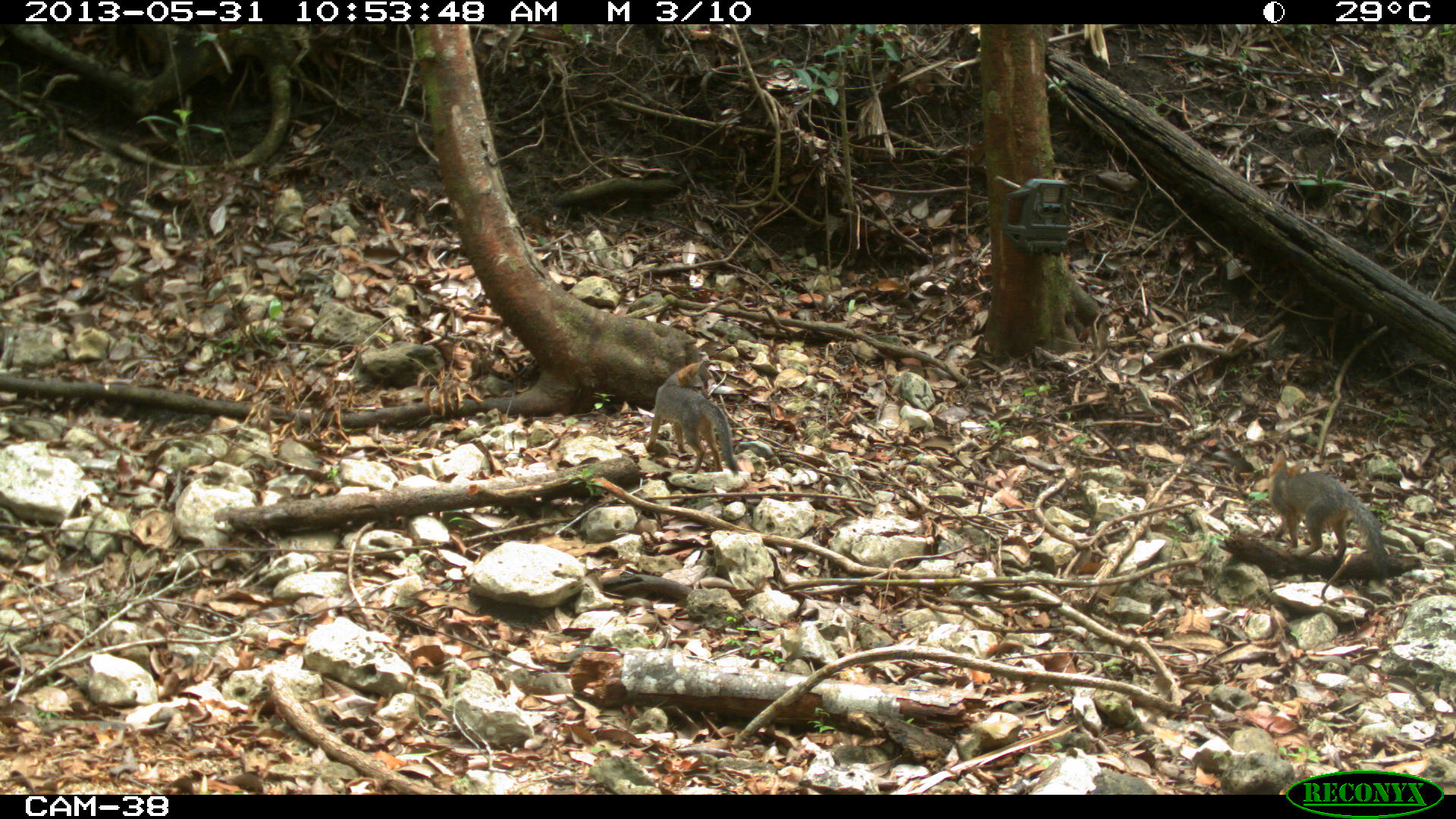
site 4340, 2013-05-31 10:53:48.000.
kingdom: Animalia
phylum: Chordata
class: Mammalia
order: Carnivora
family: Canidae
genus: Urocyon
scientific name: Urocyon cinereoargenteus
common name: gray fox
Urocyon cinereoargenteus (gray fox), count 3.